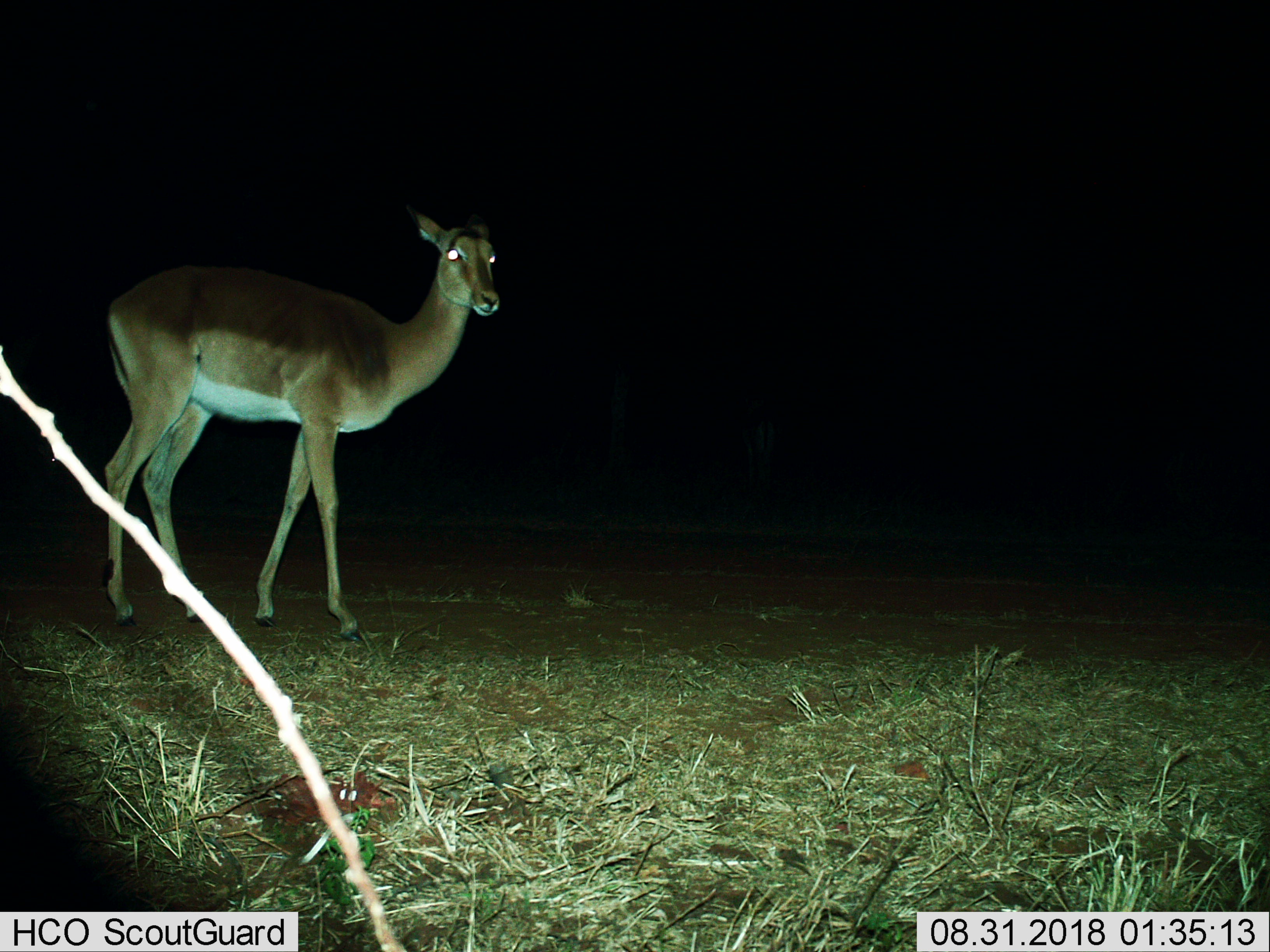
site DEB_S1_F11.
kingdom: Animalia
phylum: Chordata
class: Mammalia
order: Artiodactyla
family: Bovidae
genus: Aepyceros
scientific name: Aepyceros melampus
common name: impala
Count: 1.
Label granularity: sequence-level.